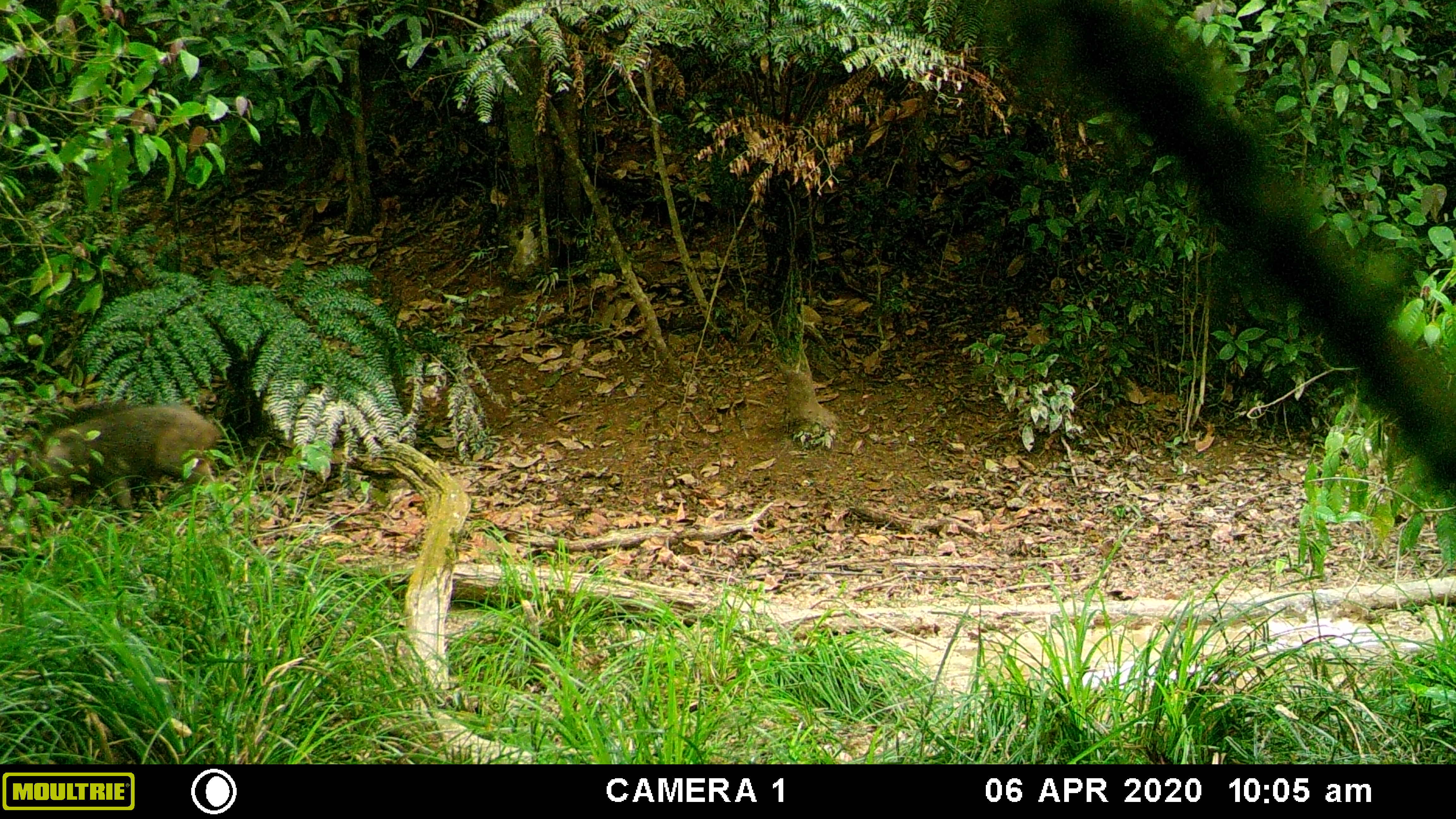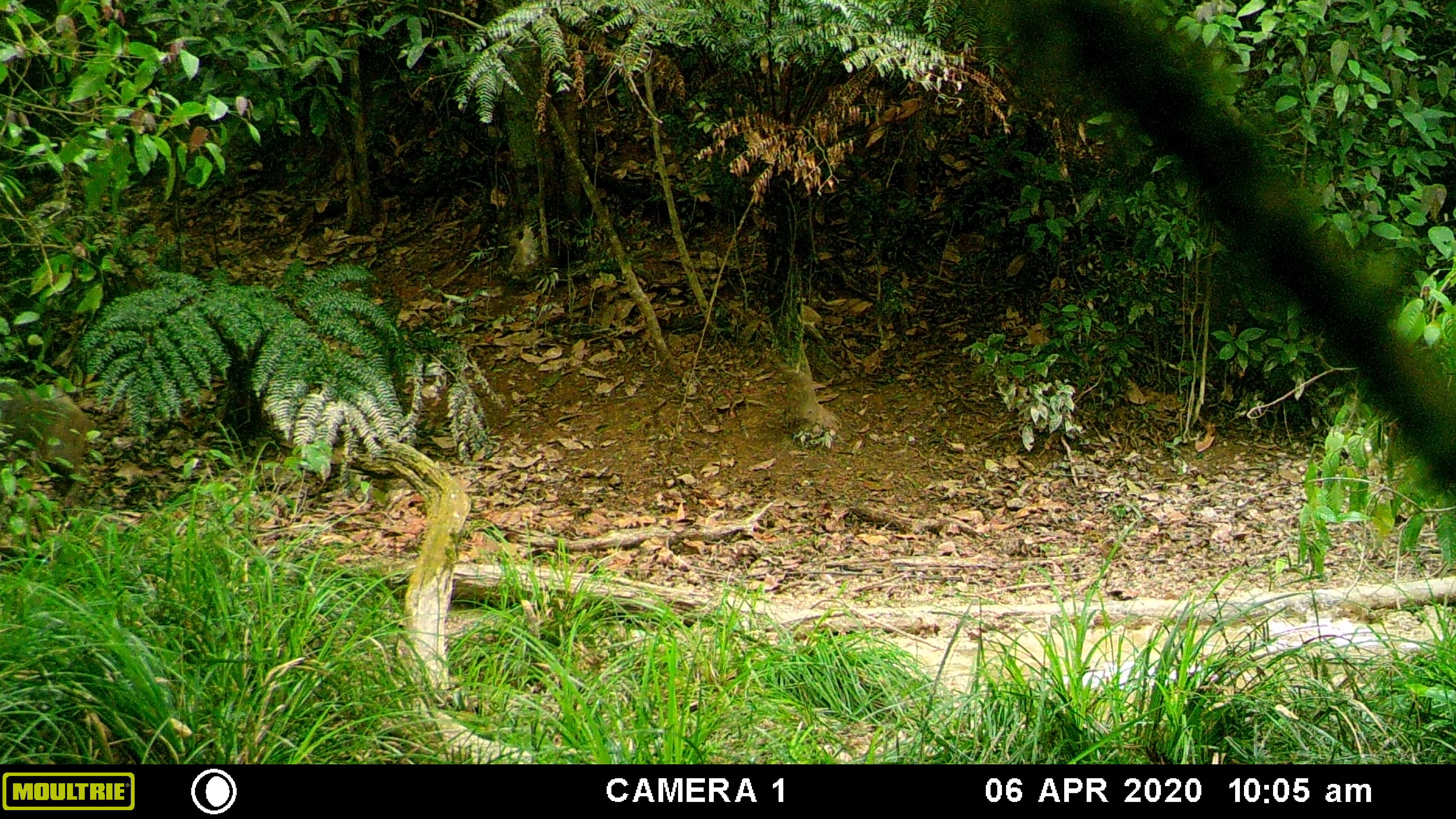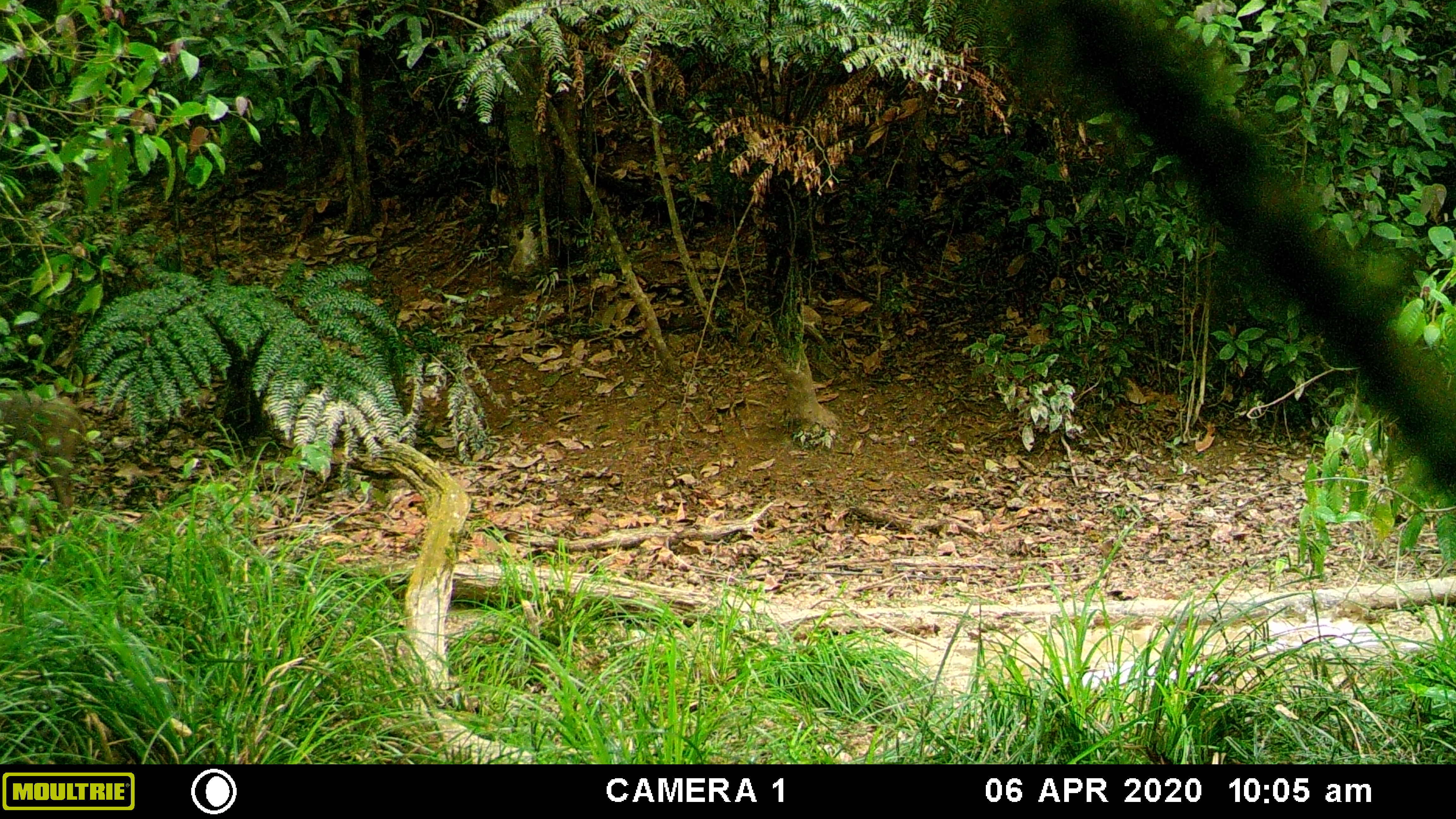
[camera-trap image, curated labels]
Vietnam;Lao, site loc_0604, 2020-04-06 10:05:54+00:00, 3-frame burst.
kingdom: Animalia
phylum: Chordata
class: Mammalia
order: Artiodactyla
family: Suidae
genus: Sus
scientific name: Sus scrofa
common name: eurasian wild pig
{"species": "eurasian wild pig (Sus scrofa)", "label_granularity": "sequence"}